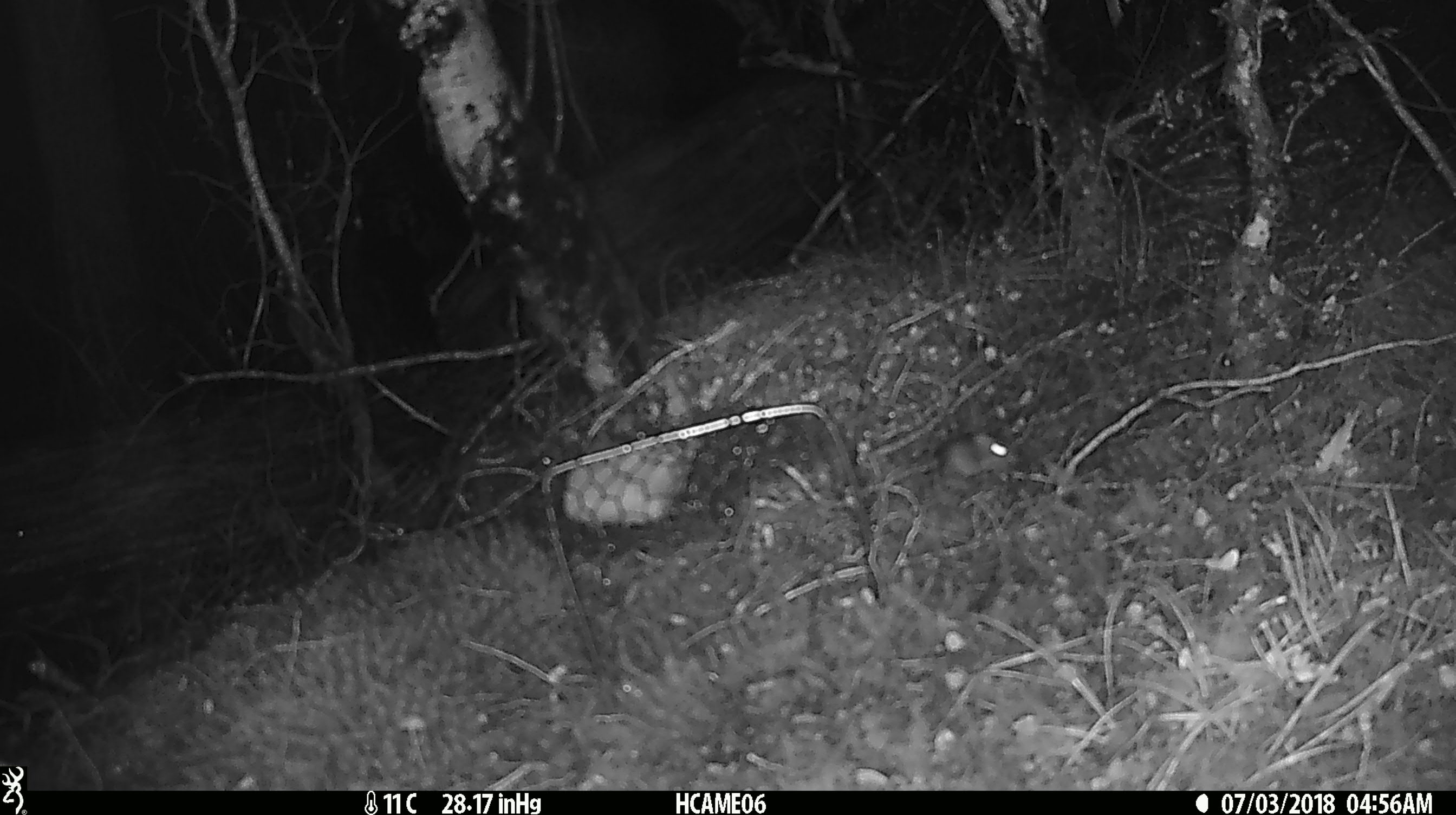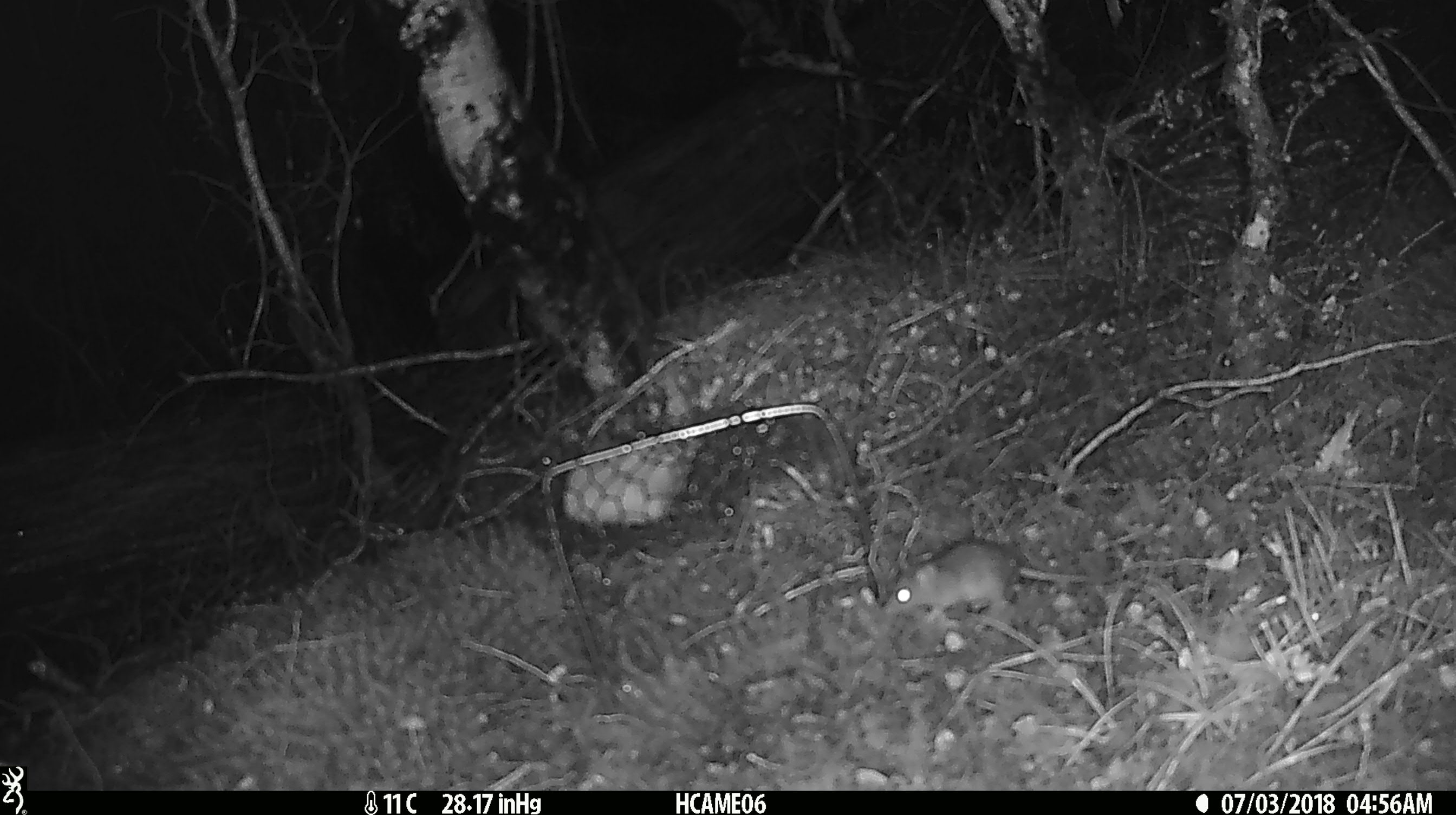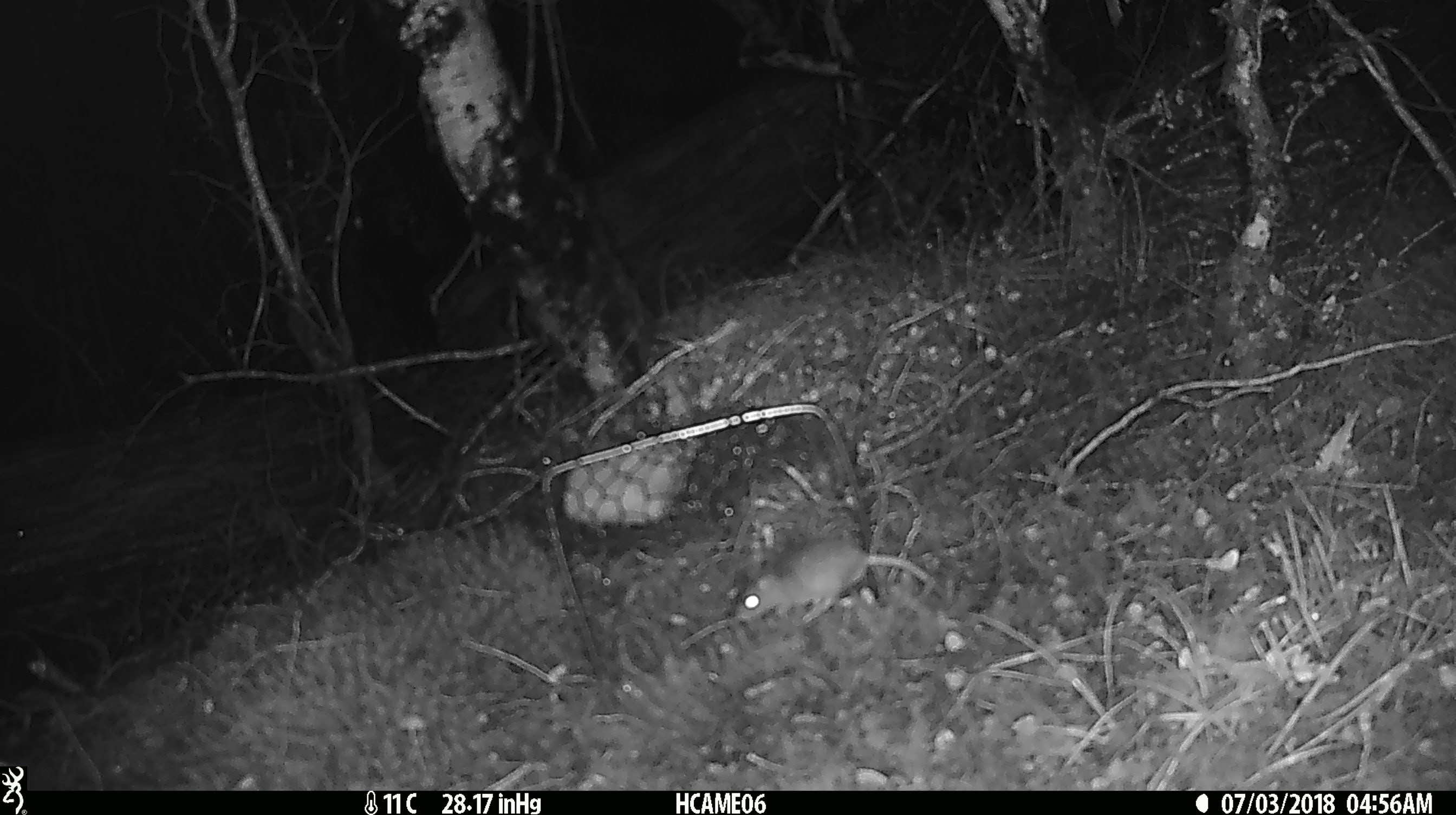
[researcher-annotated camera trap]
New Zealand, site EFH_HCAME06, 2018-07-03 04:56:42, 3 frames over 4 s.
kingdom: Animalia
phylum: Chordata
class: Mammalia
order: Rodentia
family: Muridae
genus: Mus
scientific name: Mus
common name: mouse